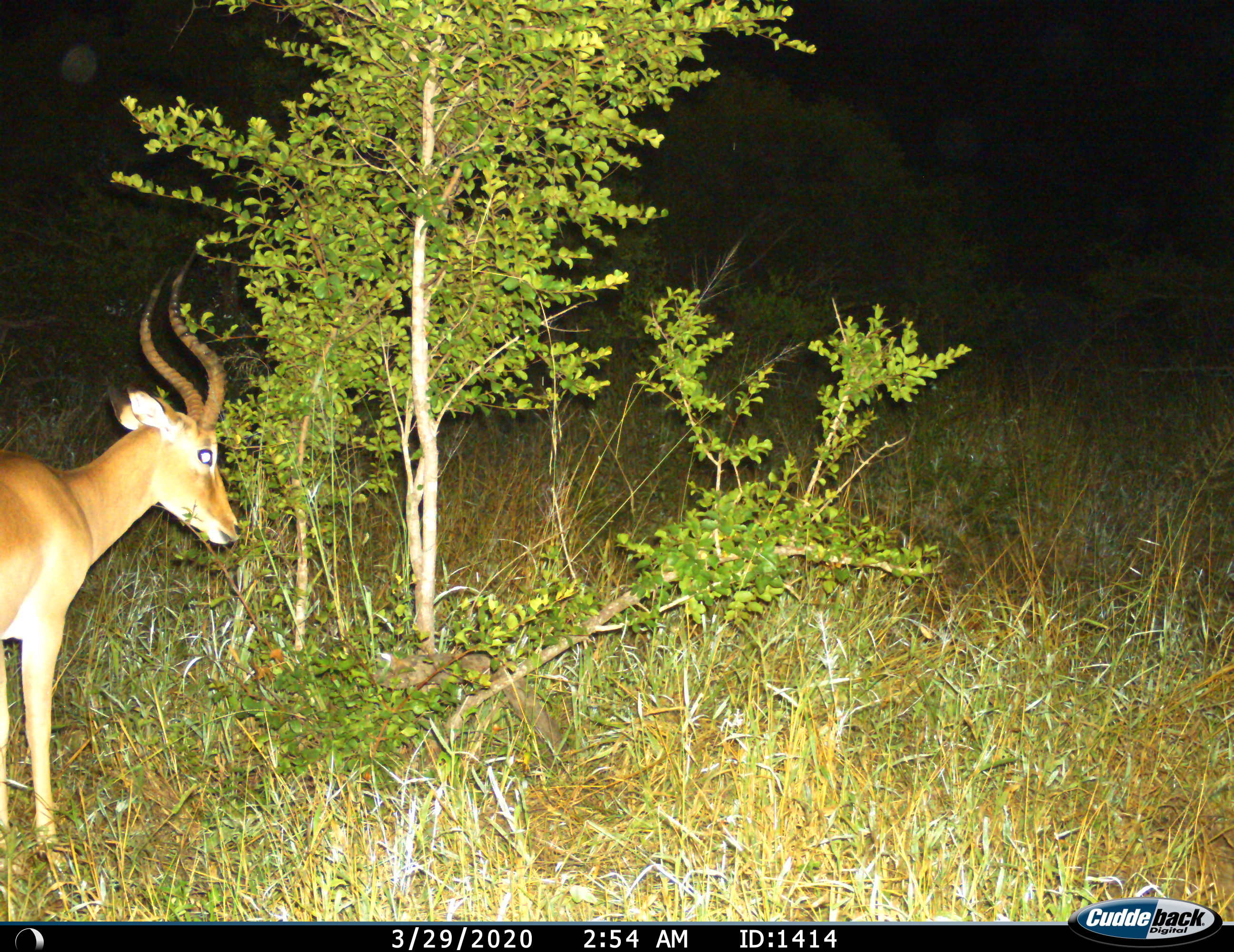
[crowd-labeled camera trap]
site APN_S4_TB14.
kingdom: Animalia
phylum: Chordata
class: Mammalia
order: Artiodactyla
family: Bovidae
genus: Aepyceros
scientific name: Aepyceros melampus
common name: impala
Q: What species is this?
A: Impala (Aepyceros melampus).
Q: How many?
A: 1.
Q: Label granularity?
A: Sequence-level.